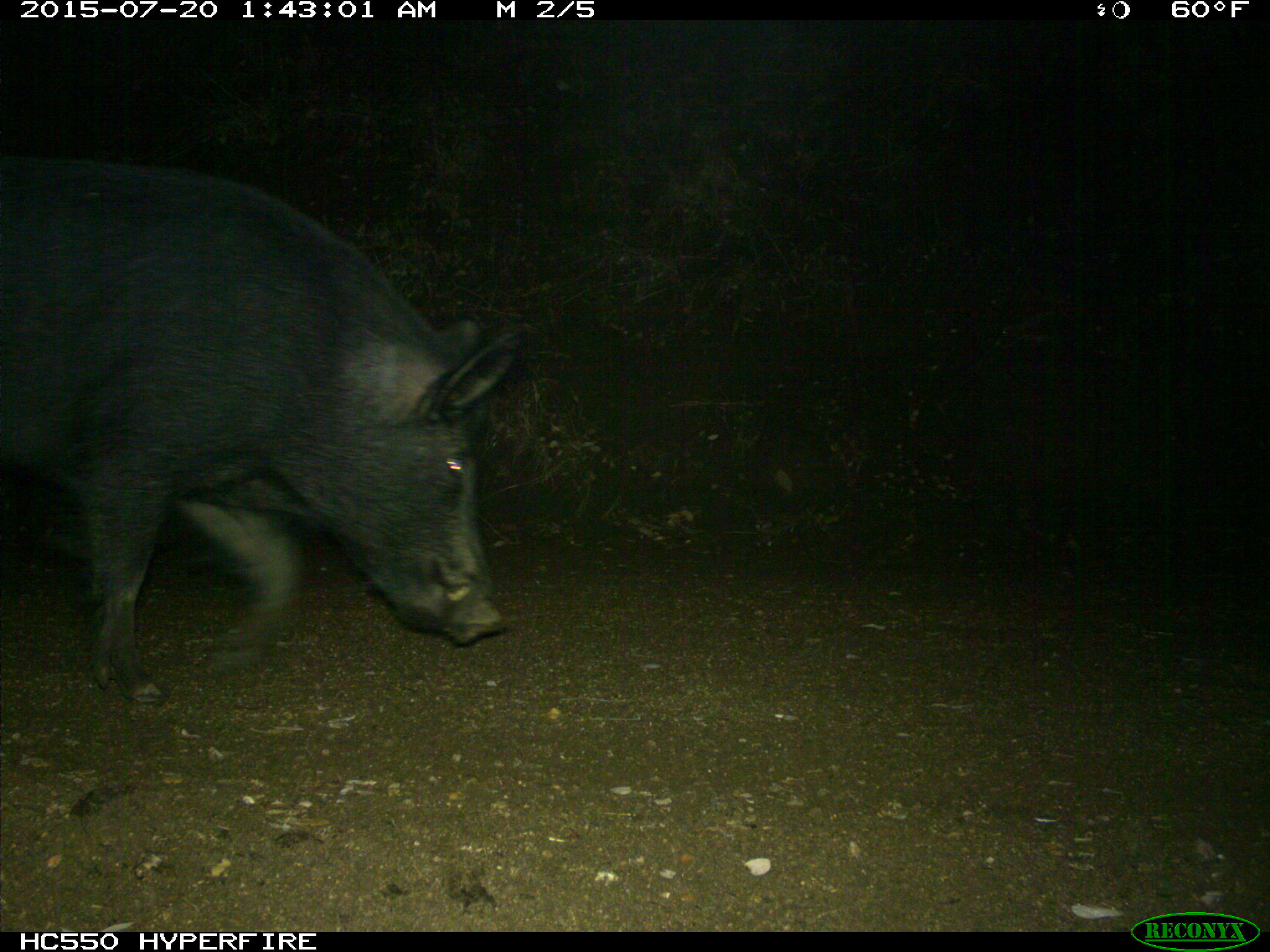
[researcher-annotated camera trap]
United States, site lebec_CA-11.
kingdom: Animalia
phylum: Chordata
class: Mammalia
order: Artiodactyla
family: Suidae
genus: Sus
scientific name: Sus scrofa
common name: wild boar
Sus scrofa (wild boar).